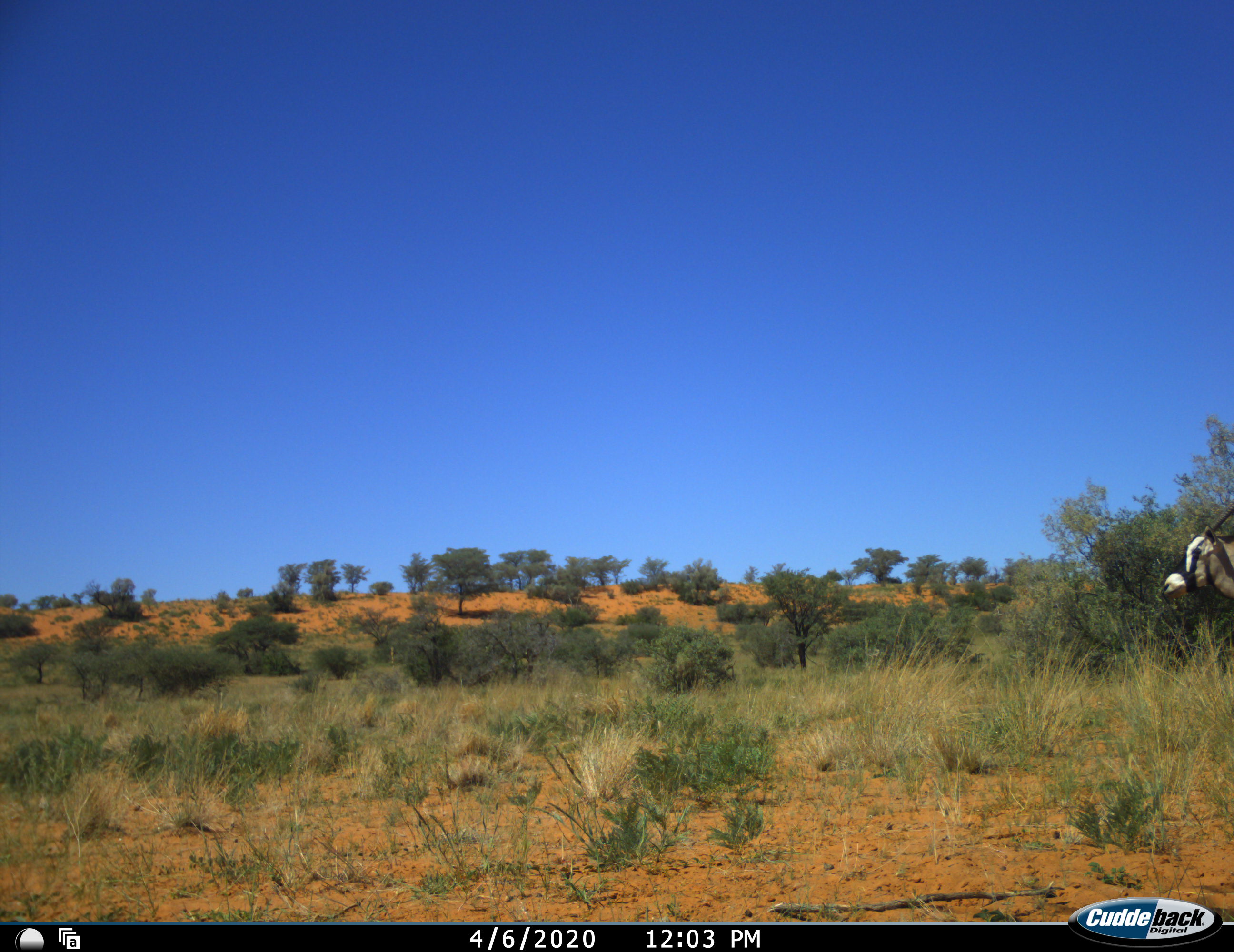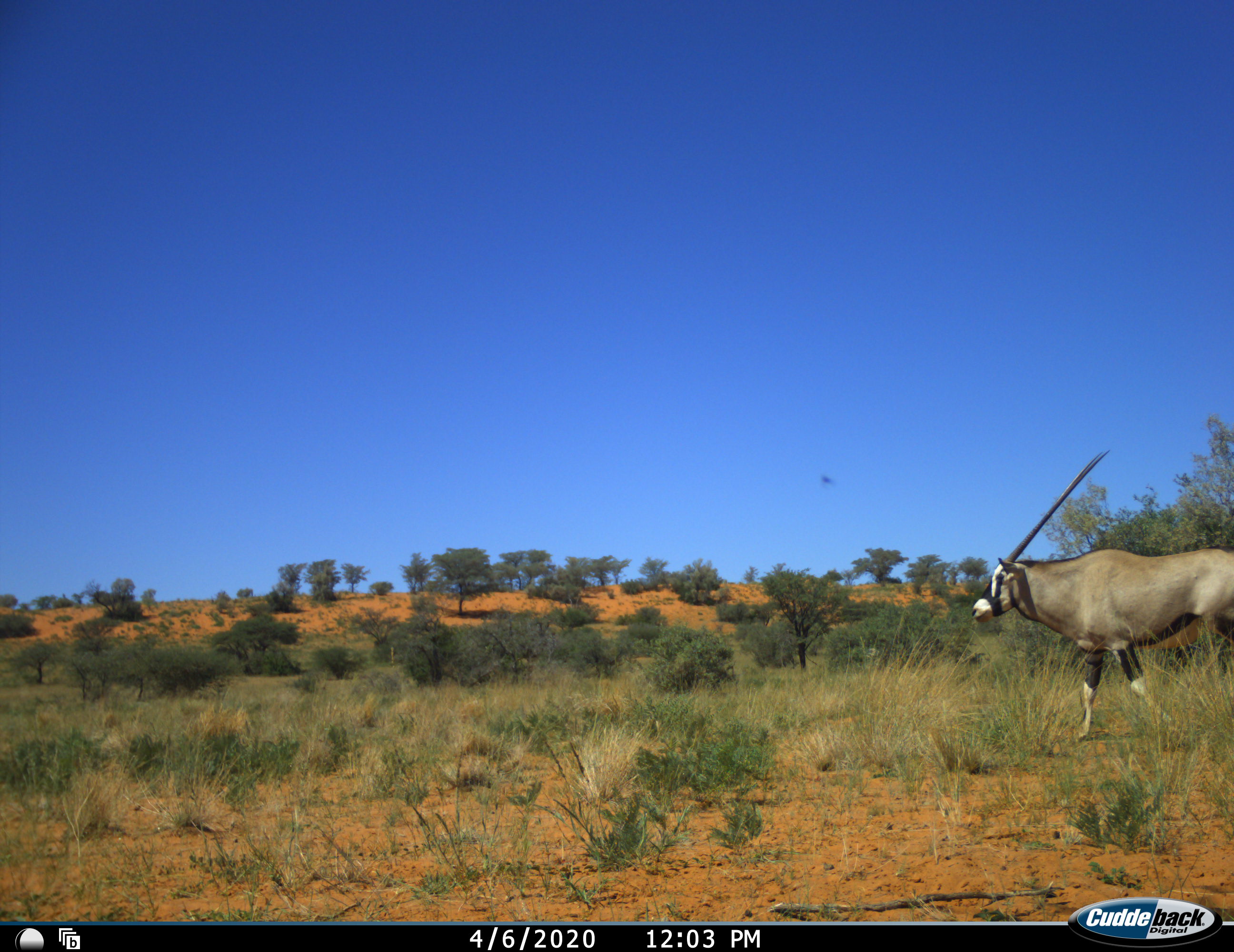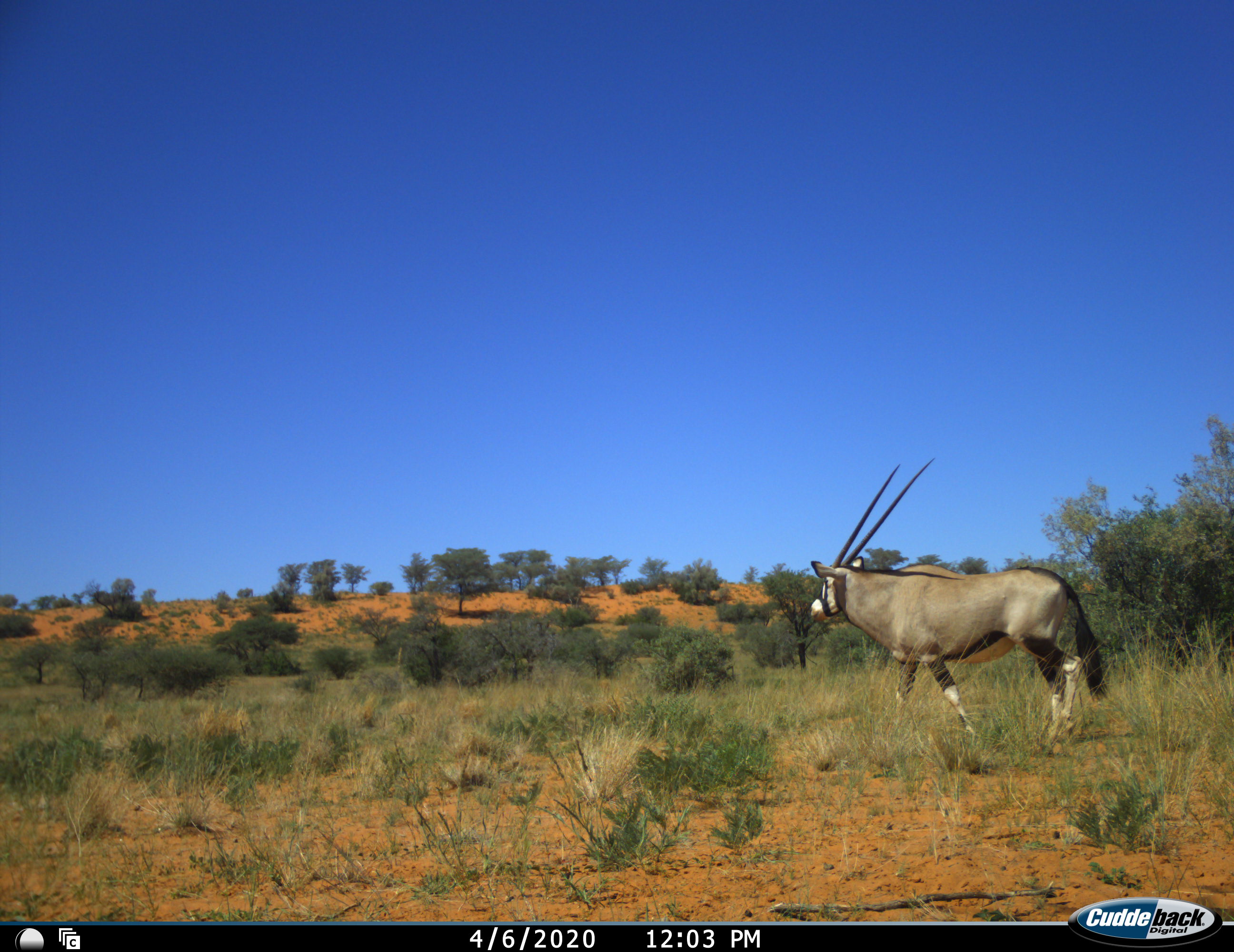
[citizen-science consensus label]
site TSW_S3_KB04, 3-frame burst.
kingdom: Animalia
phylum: Chordata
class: Mammalia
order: Artiodactyla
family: Bovidae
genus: Oryx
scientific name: Oryx gazella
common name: gemsbok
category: oryx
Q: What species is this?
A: Oryx (gemsbok) (Oryx gazella).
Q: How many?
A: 1.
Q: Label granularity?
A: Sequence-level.